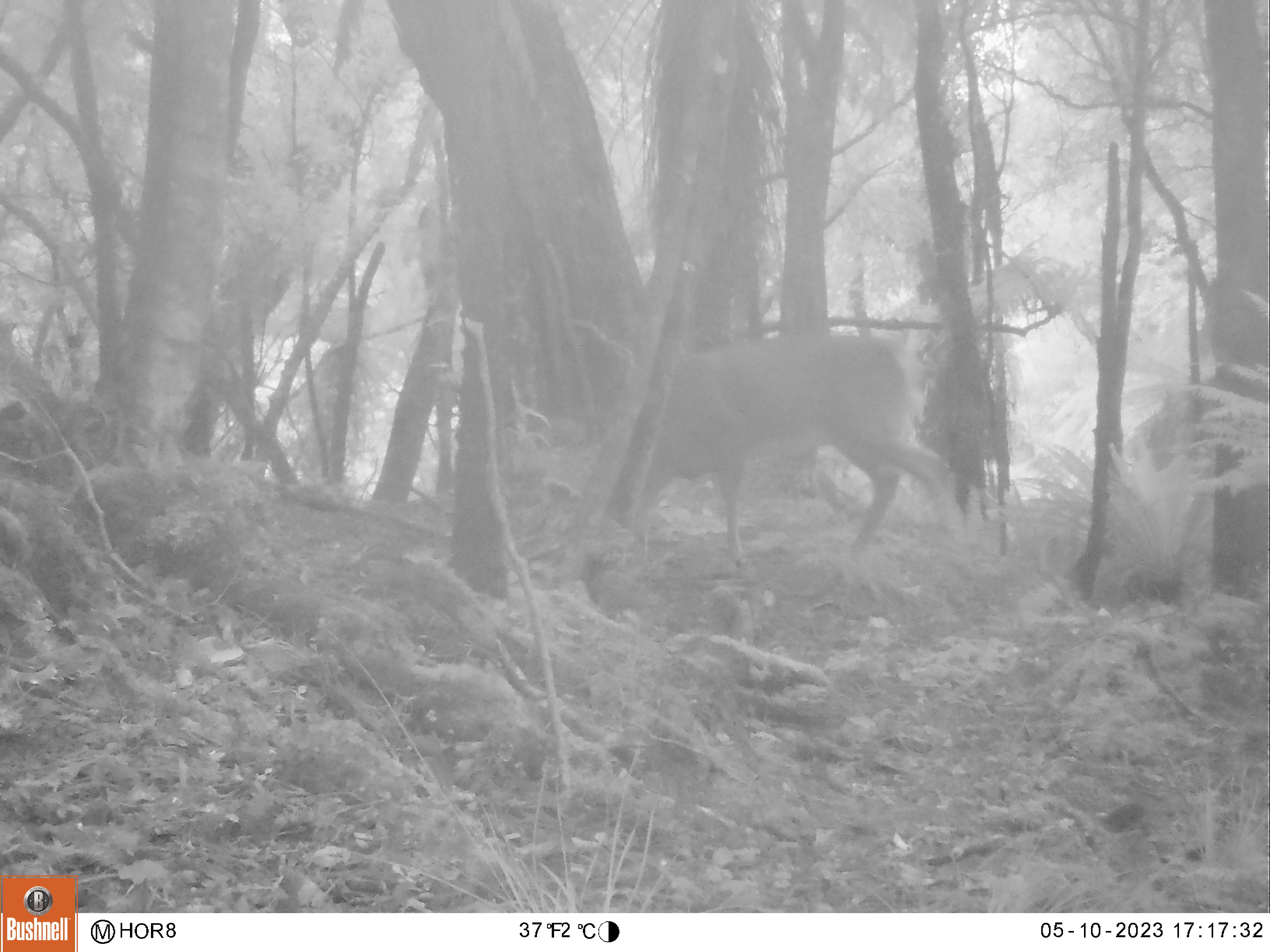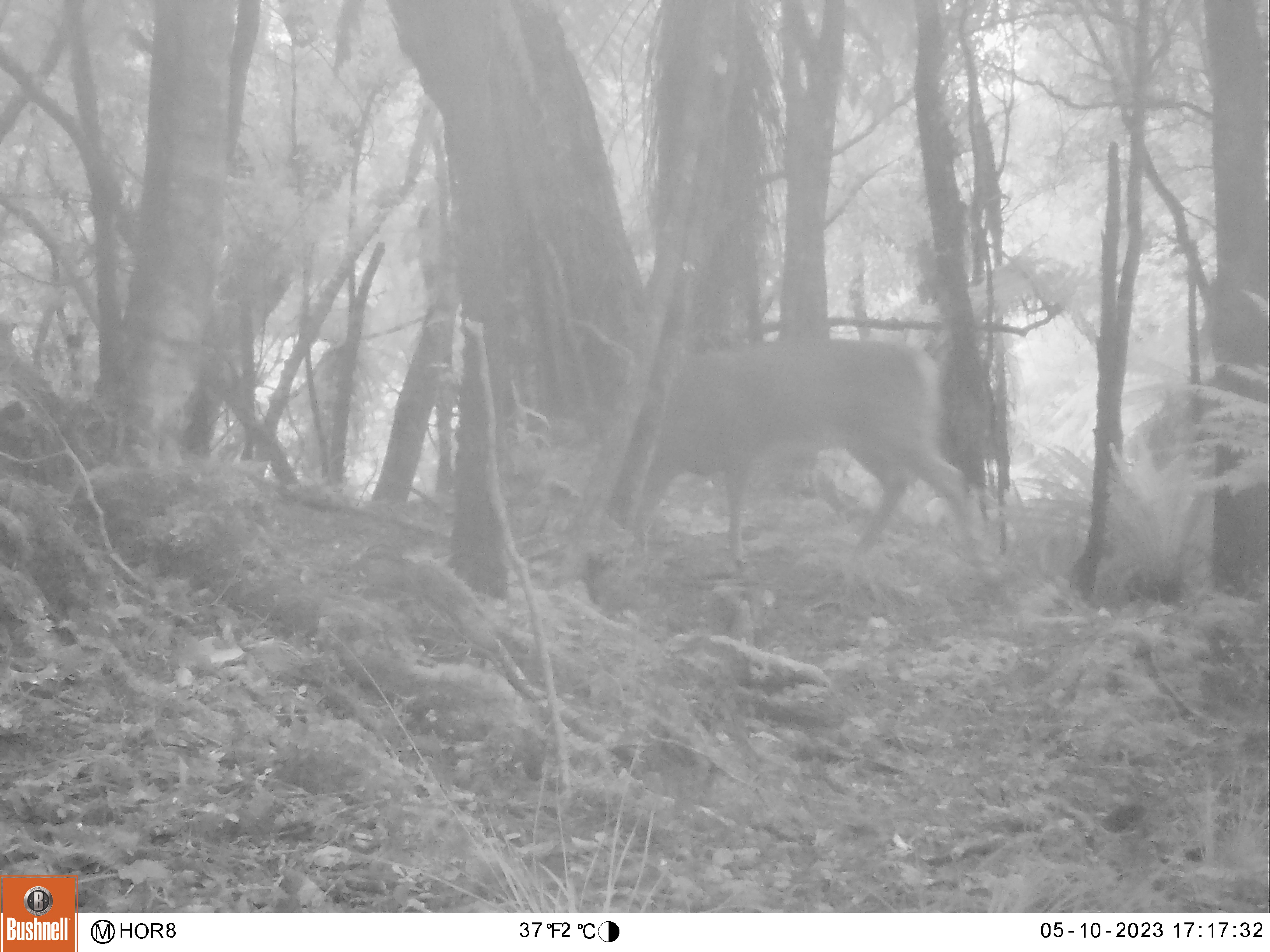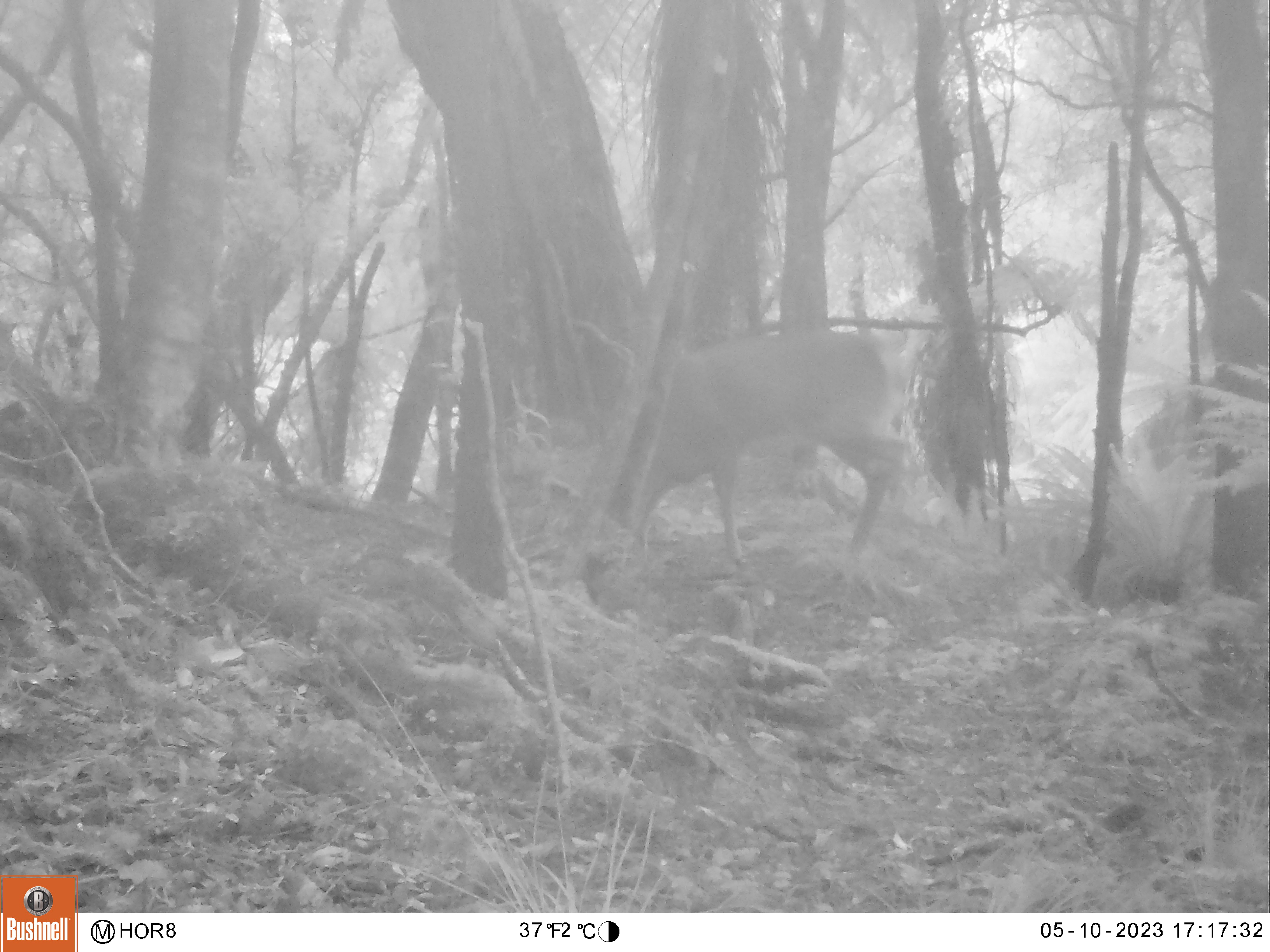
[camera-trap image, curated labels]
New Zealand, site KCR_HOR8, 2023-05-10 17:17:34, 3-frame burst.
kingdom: Animalia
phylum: Chordata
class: Mammalia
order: Artiodactyla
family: Cervidae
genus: Odocoileus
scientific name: Odocoileus virginianus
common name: white-tailed deer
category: white tailed deer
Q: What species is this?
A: White tailed deer (white-tailed deer) (Odocoileus virginianus).